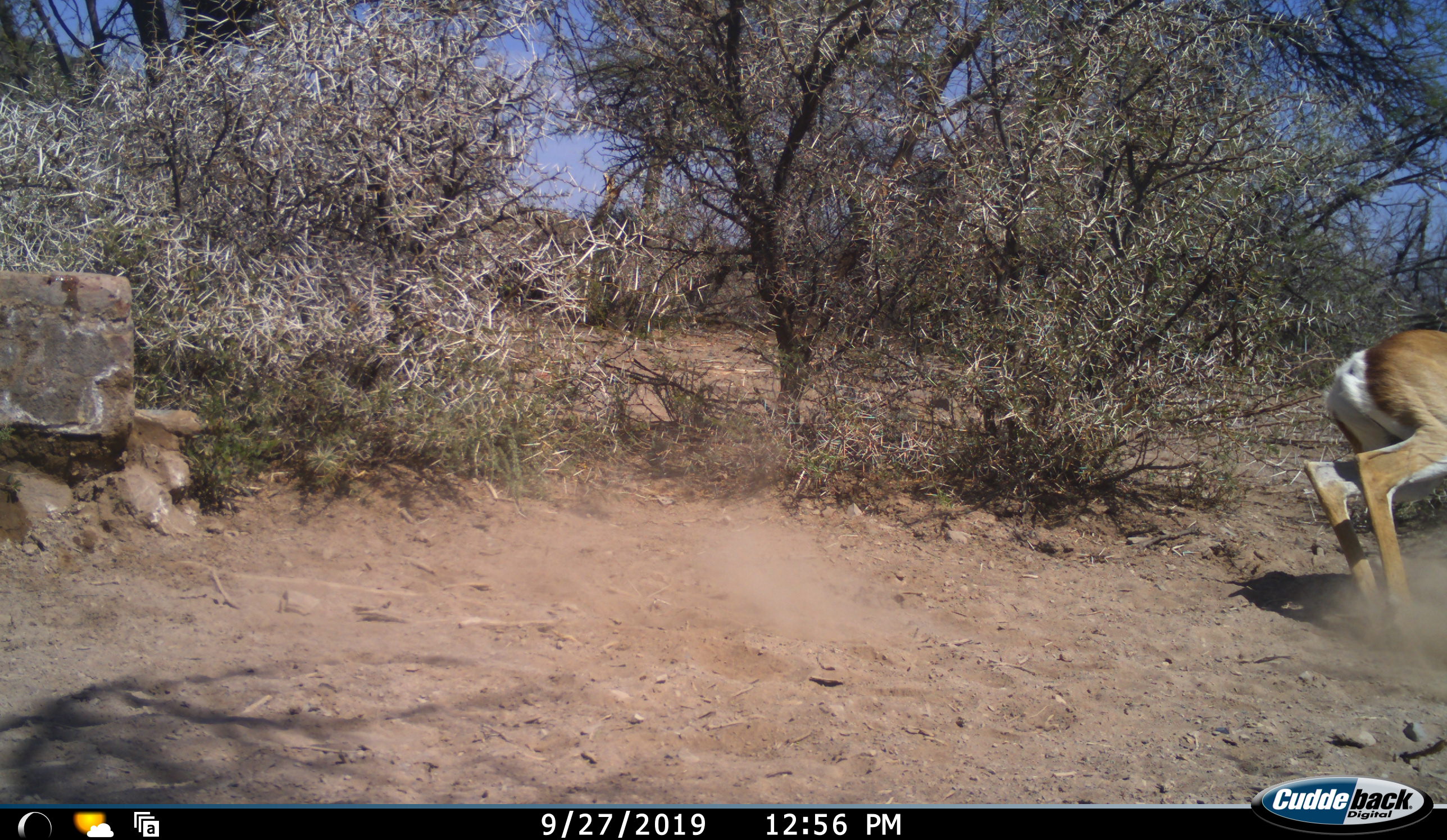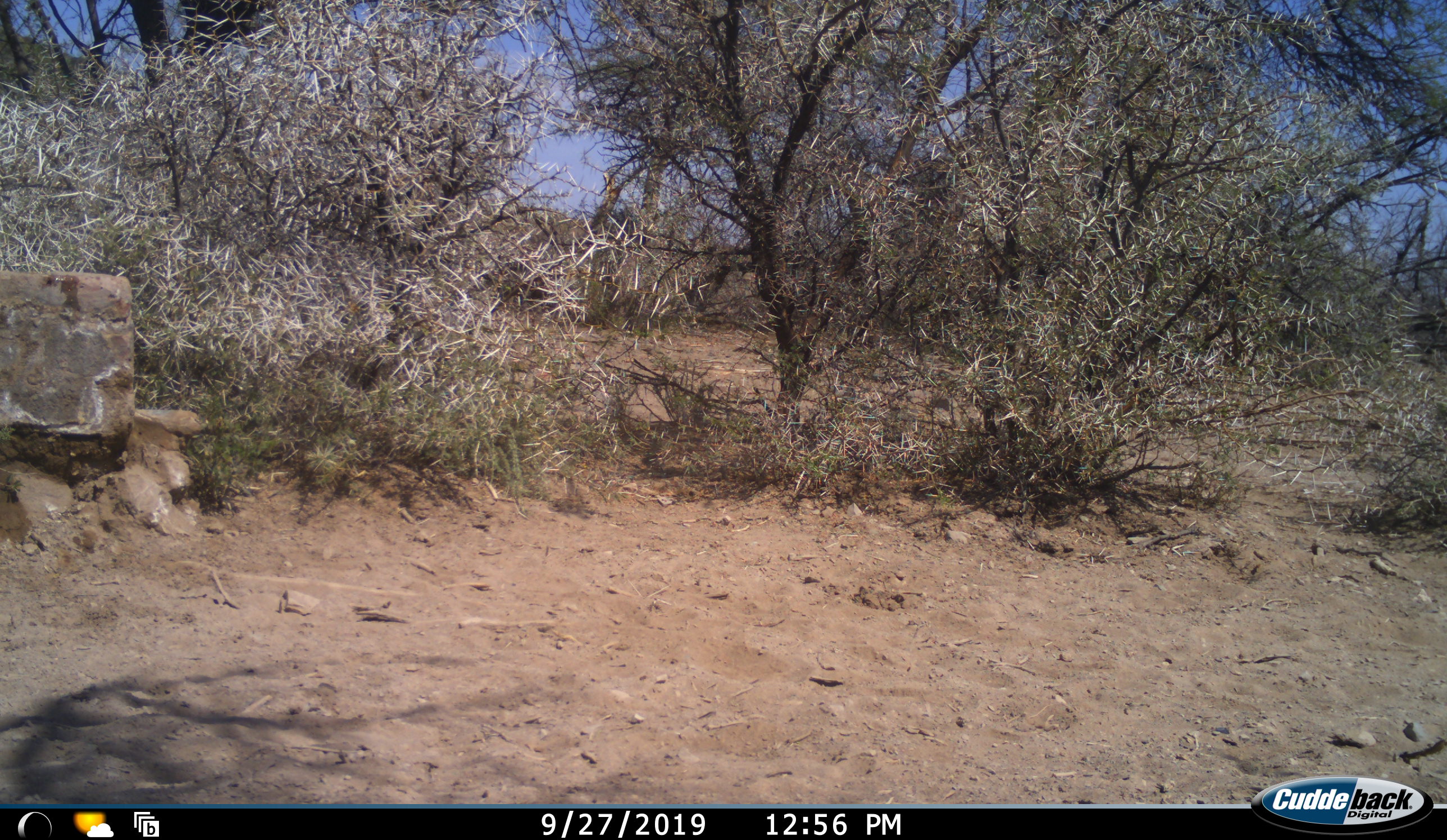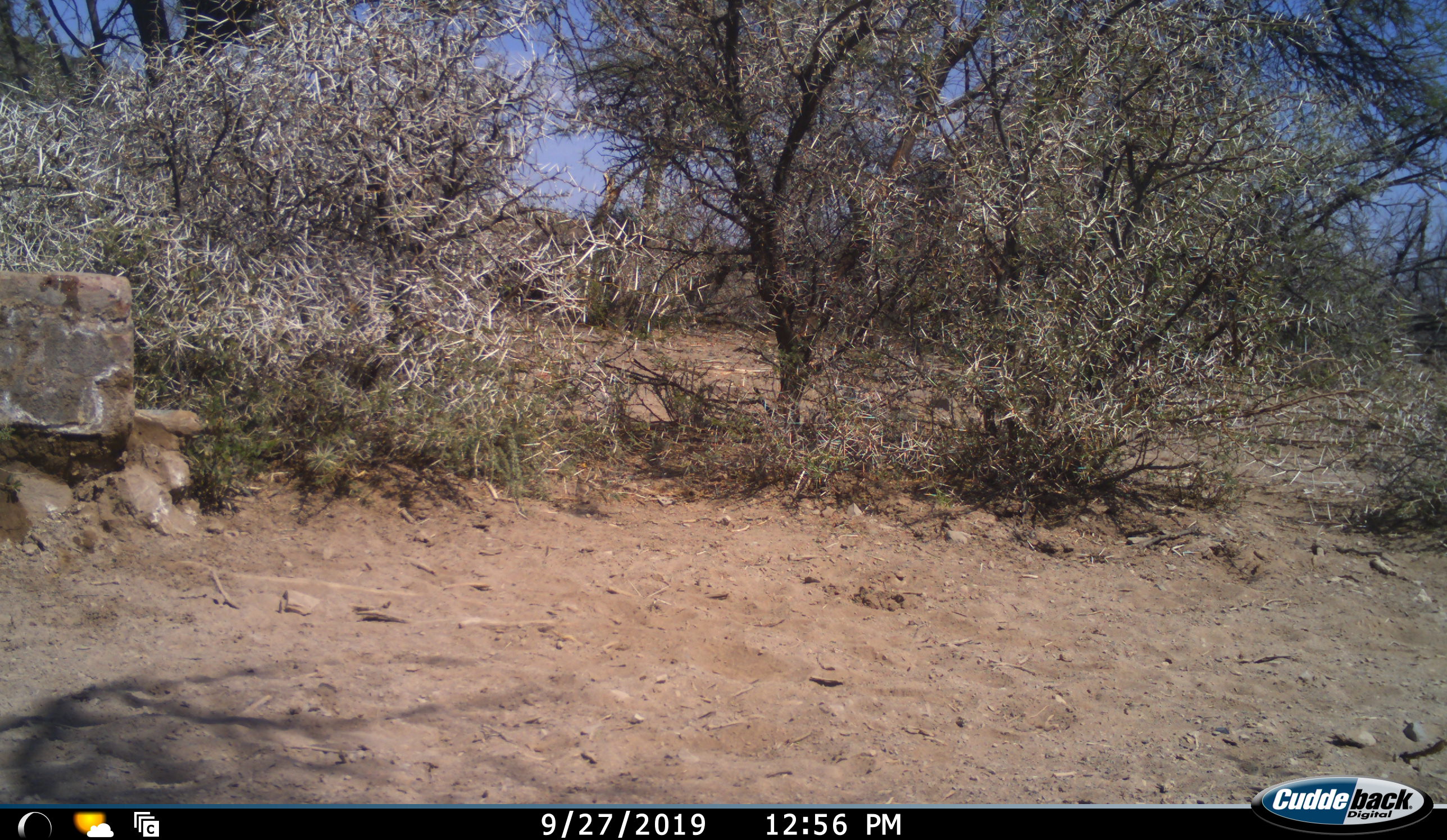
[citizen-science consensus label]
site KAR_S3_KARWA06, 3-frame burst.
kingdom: Animalia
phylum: Chordata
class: Mammalia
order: Artiodactyla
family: Bovidae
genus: Antidorcas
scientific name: Antidorcas marsupialis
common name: springbok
Springbok (Antidorcas marsupialis), count 1. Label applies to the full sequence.